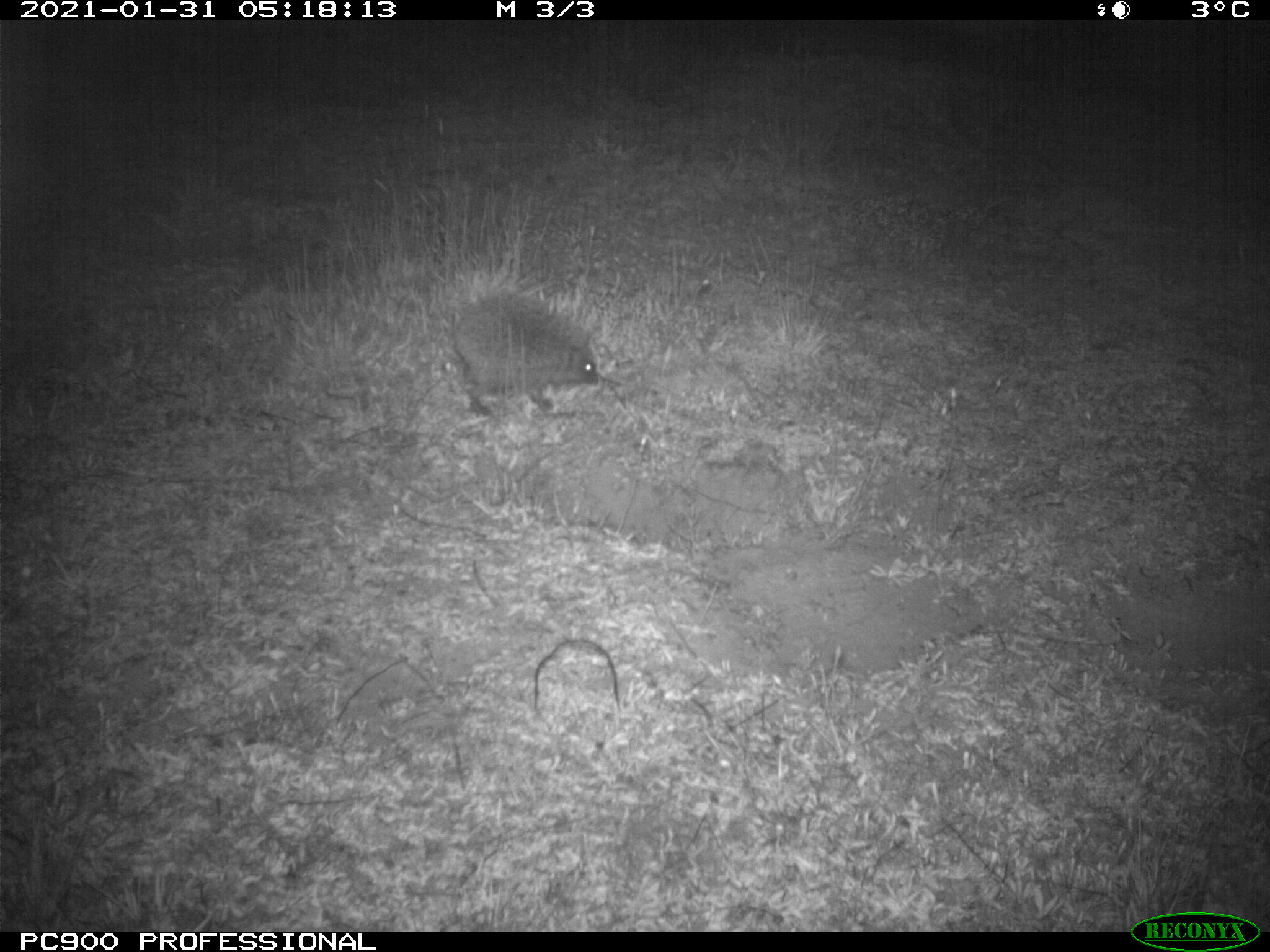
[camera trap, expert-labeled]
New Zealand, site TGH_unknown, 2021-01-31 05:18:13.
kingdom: Animalia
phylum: Chordata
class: Mammalia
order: Eulipotyphla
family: Erinaceidae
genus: Erinaceus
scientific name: Erinaceus europaeus europaeus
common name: european hedgehog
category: hedgehog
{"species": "hedgehog (european hedgehog) (Erinaceus europaeus europaeus)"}